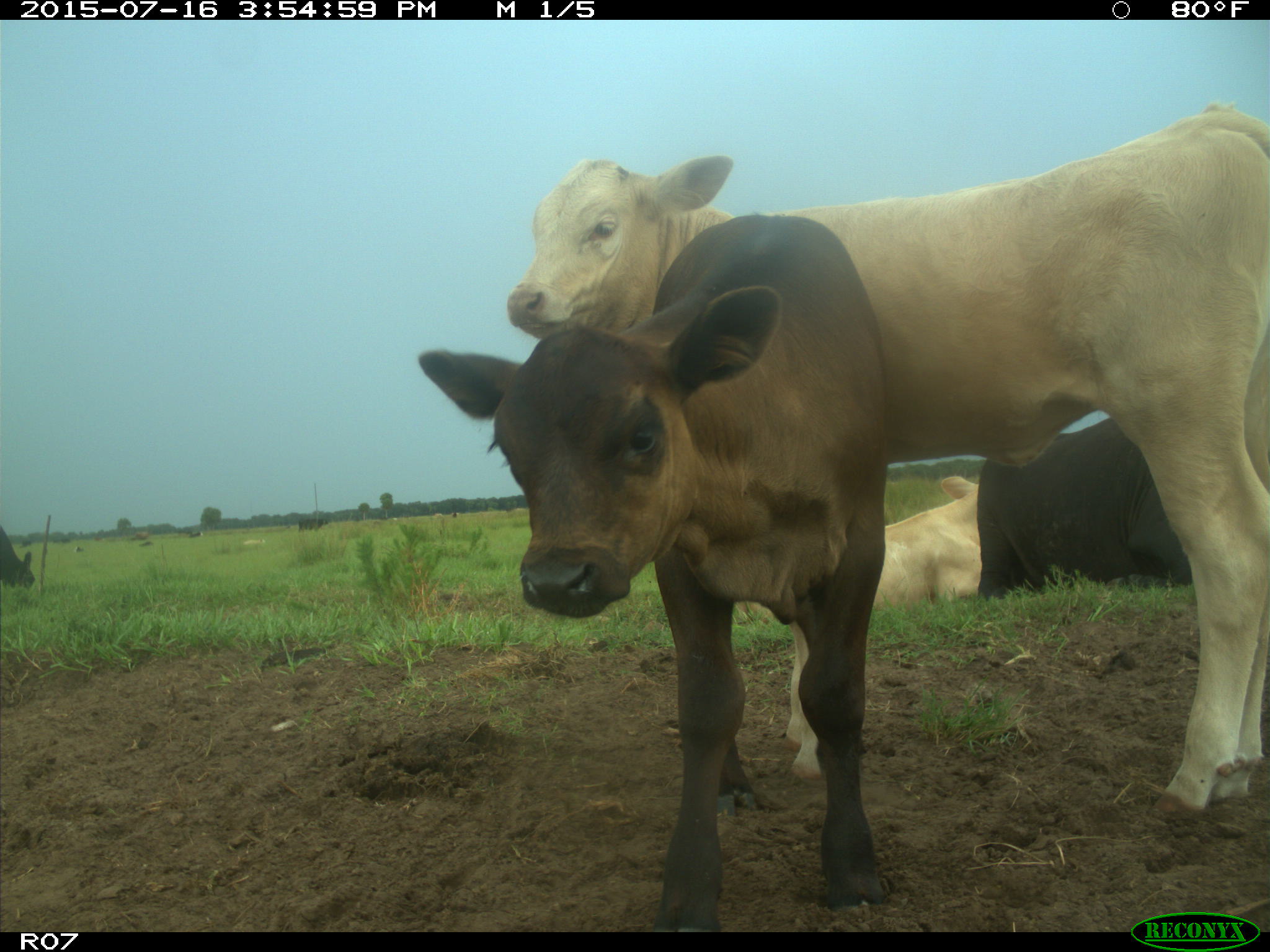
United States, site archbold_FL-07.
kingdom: Animalia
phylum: Chordata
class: Mammalia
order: Artiodactyla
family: Bovidae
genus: Bos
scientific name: Bos taurus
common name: domestic cow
Bos taurus (domestic cow).